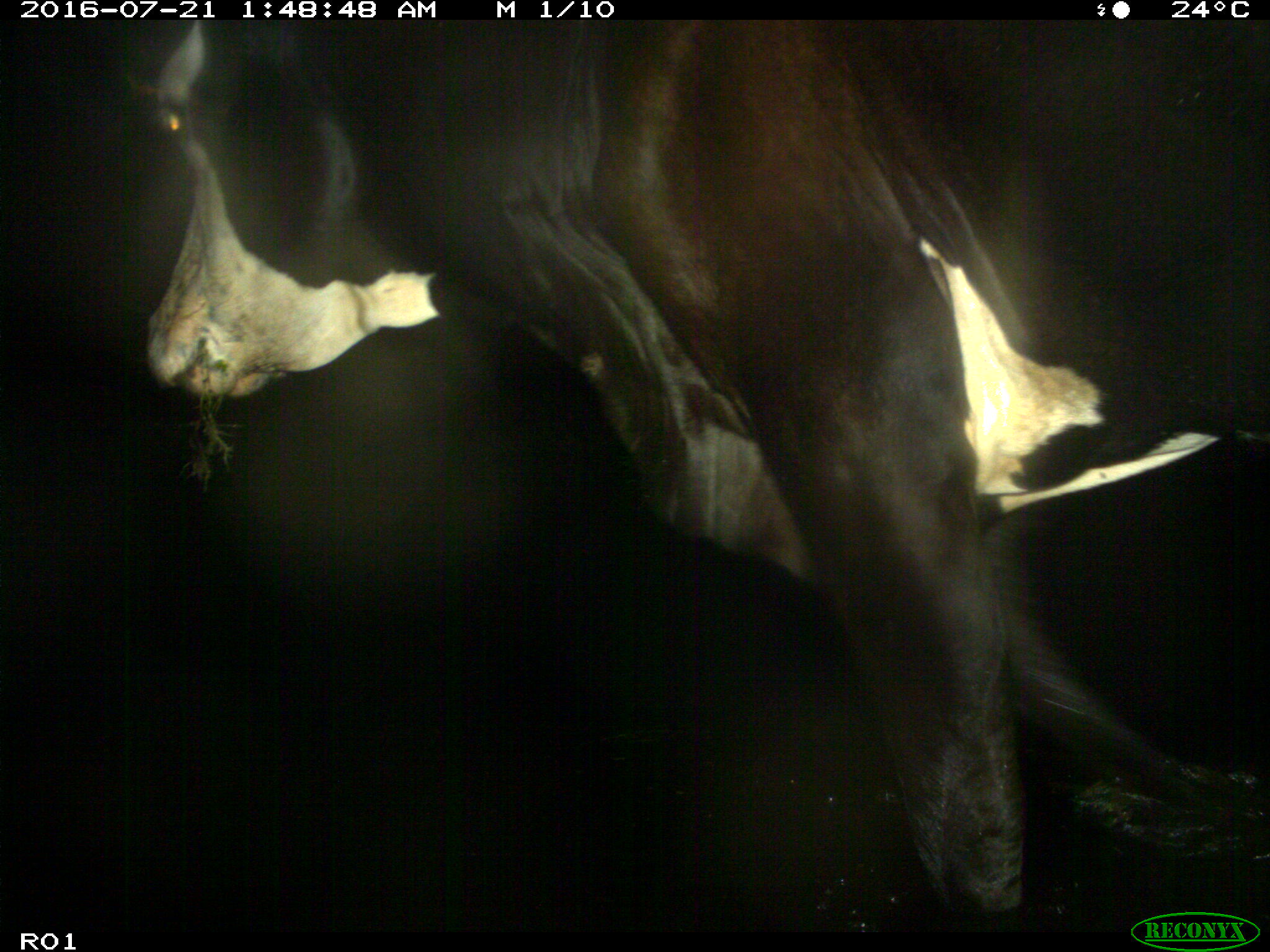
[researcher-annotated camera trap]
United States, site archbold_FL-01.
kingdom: Animalia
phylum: Chordata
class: Mammalia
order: Artiodactyla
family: Bovidae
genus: Bos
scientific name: Bos taurus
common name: domestic cow